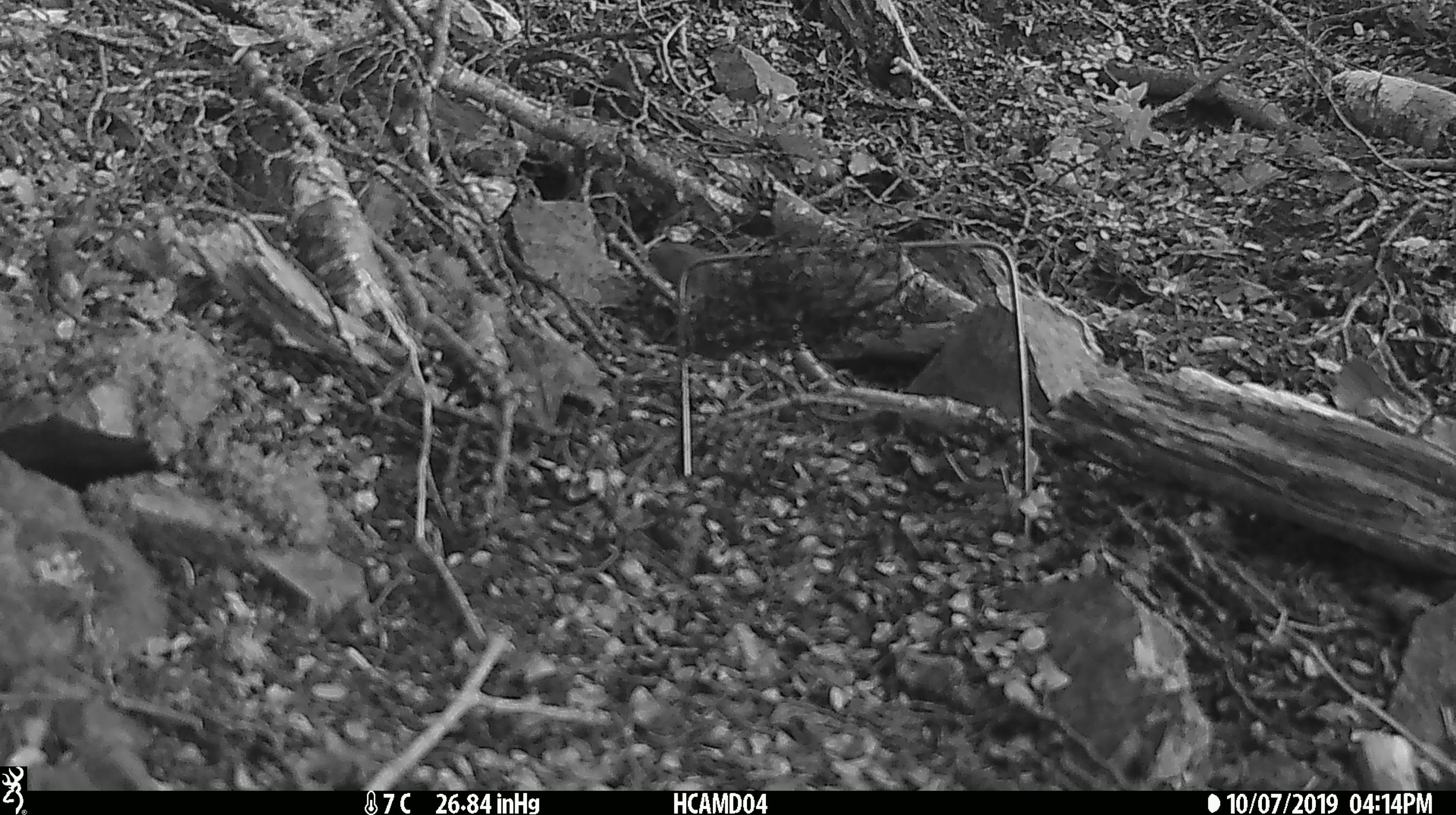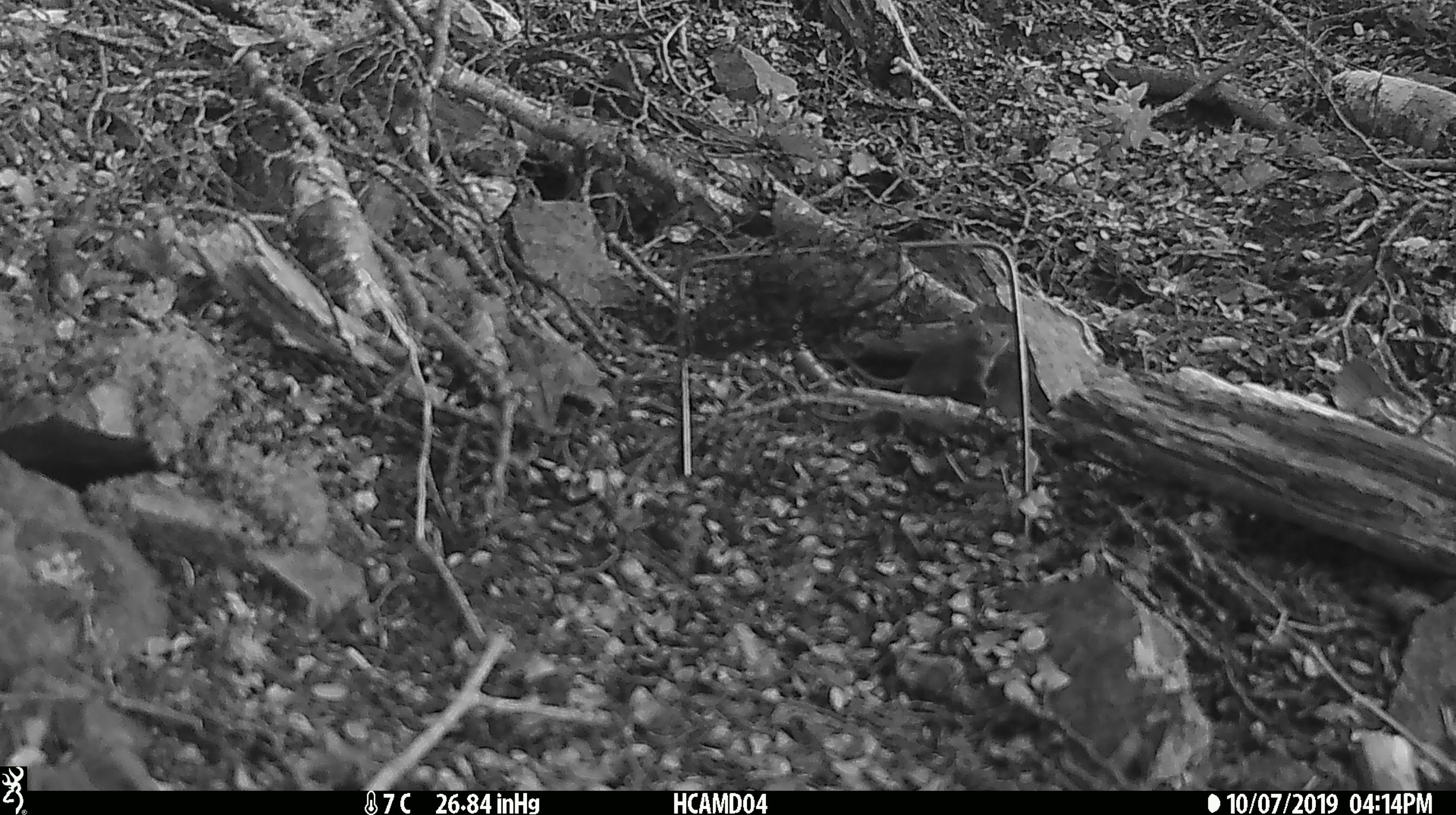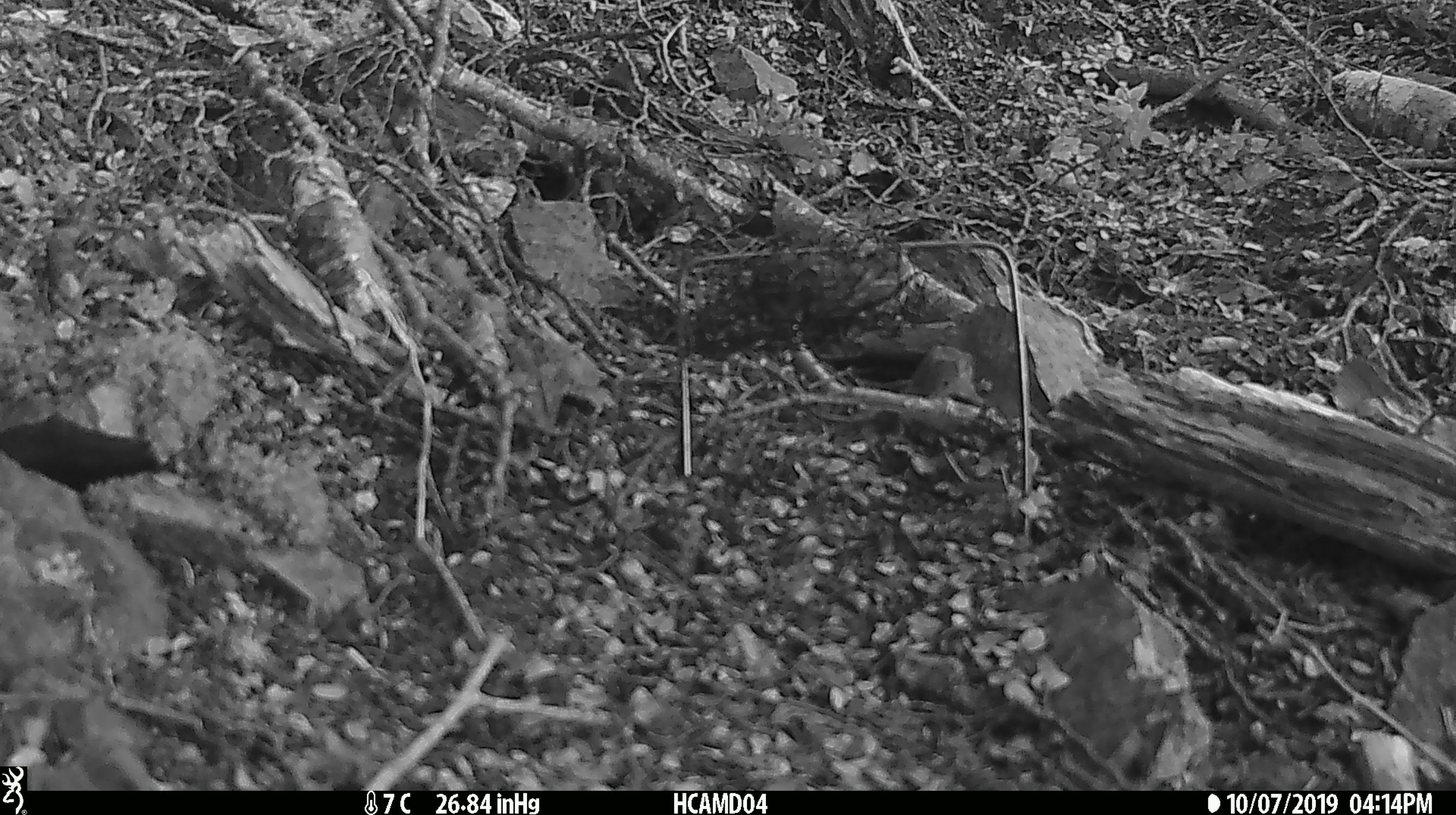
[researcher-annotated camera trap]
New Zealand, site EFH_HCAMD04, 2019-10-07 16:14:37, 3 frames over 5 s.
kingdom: Animalia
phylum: Chordata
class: Mammalia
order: Rodentia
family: Muridae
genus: Mus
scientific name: Mus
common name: mouse